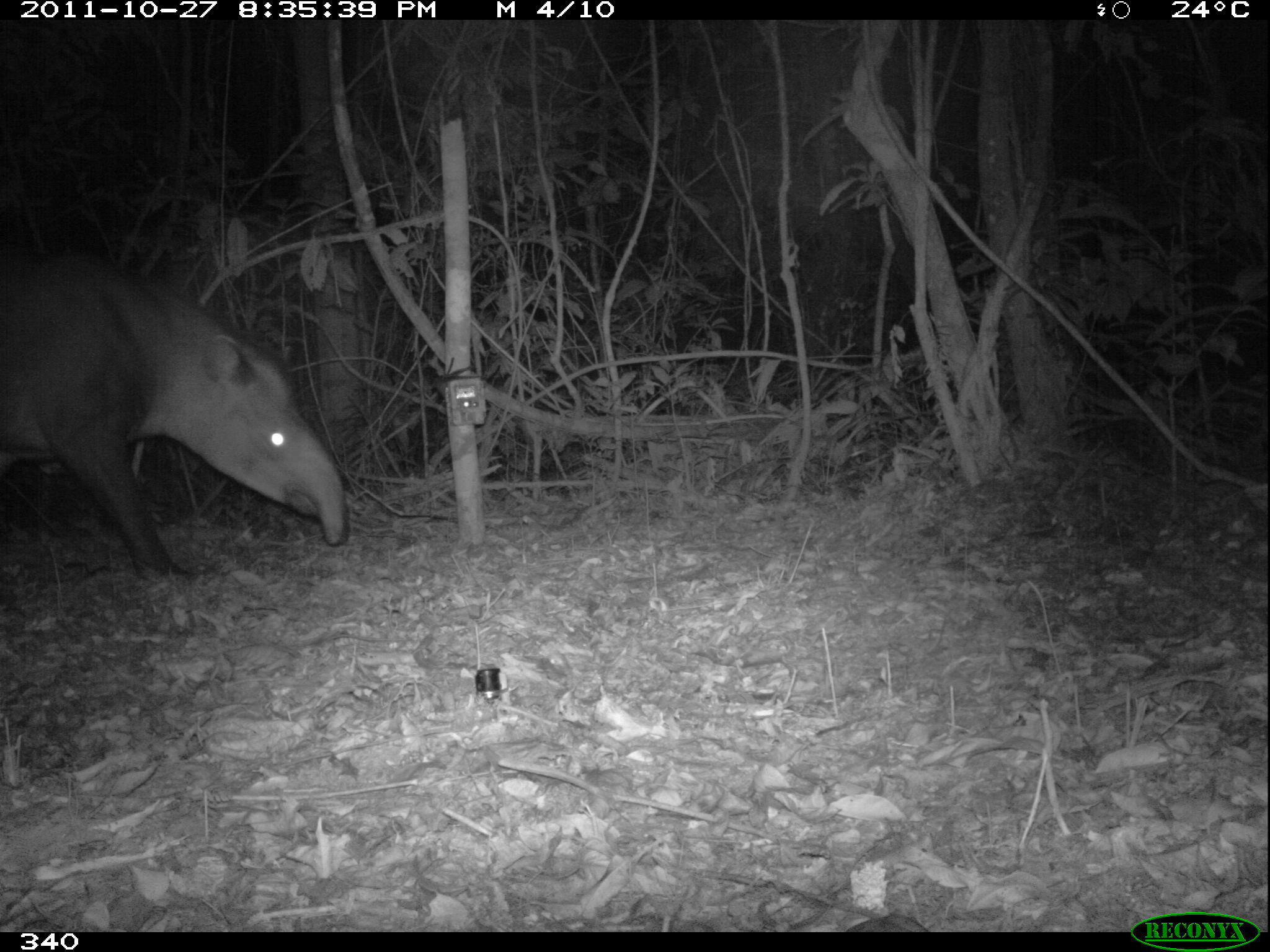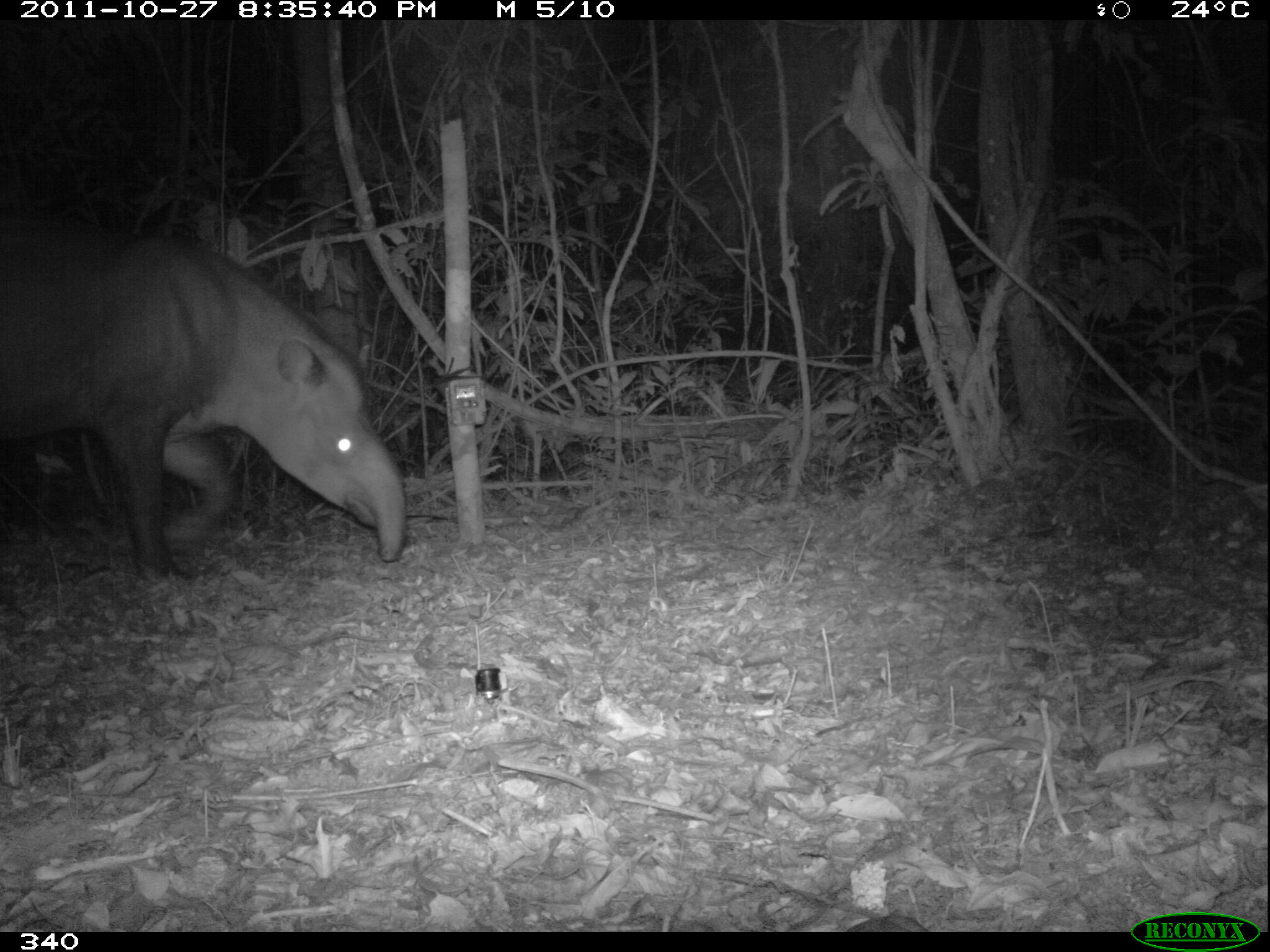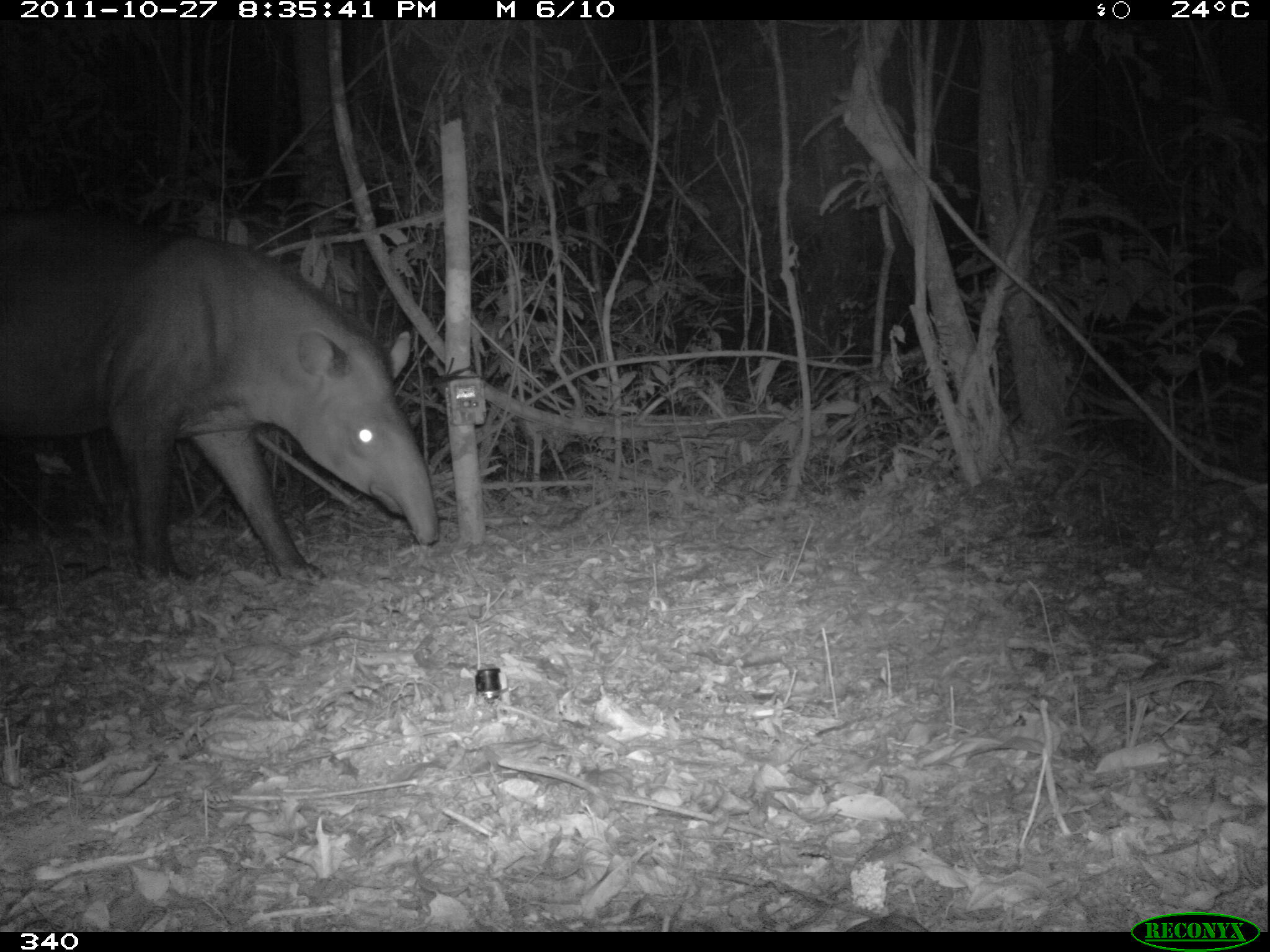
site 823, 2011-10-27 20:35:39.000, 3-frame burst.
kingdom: Animalia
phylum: Chordata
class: Mammalia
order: Perissodactyla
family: Tapiridae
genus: Tapirus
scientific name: Tapirus terrestris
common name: south american tapir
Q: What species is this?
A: Tapirus terrestris (south american tapir).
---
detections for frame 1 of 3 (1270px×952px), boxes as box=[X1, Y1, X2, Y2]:
tapirus terrestris: box=[0, 247, 345, 580]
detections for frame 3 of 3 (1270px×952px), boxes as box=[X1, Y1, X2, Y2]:
tapirus terrestris: box=[0, 224, 437, 581]